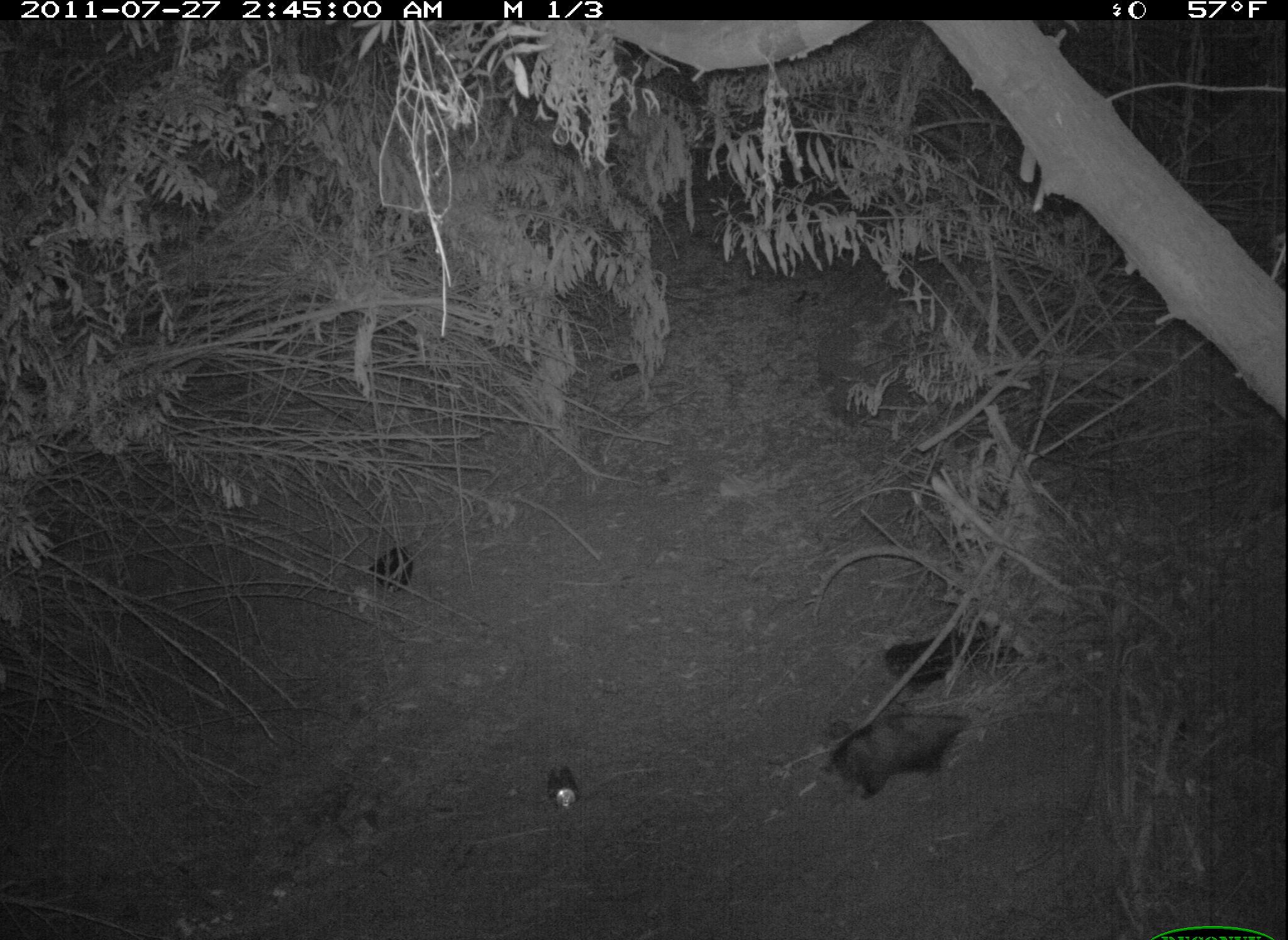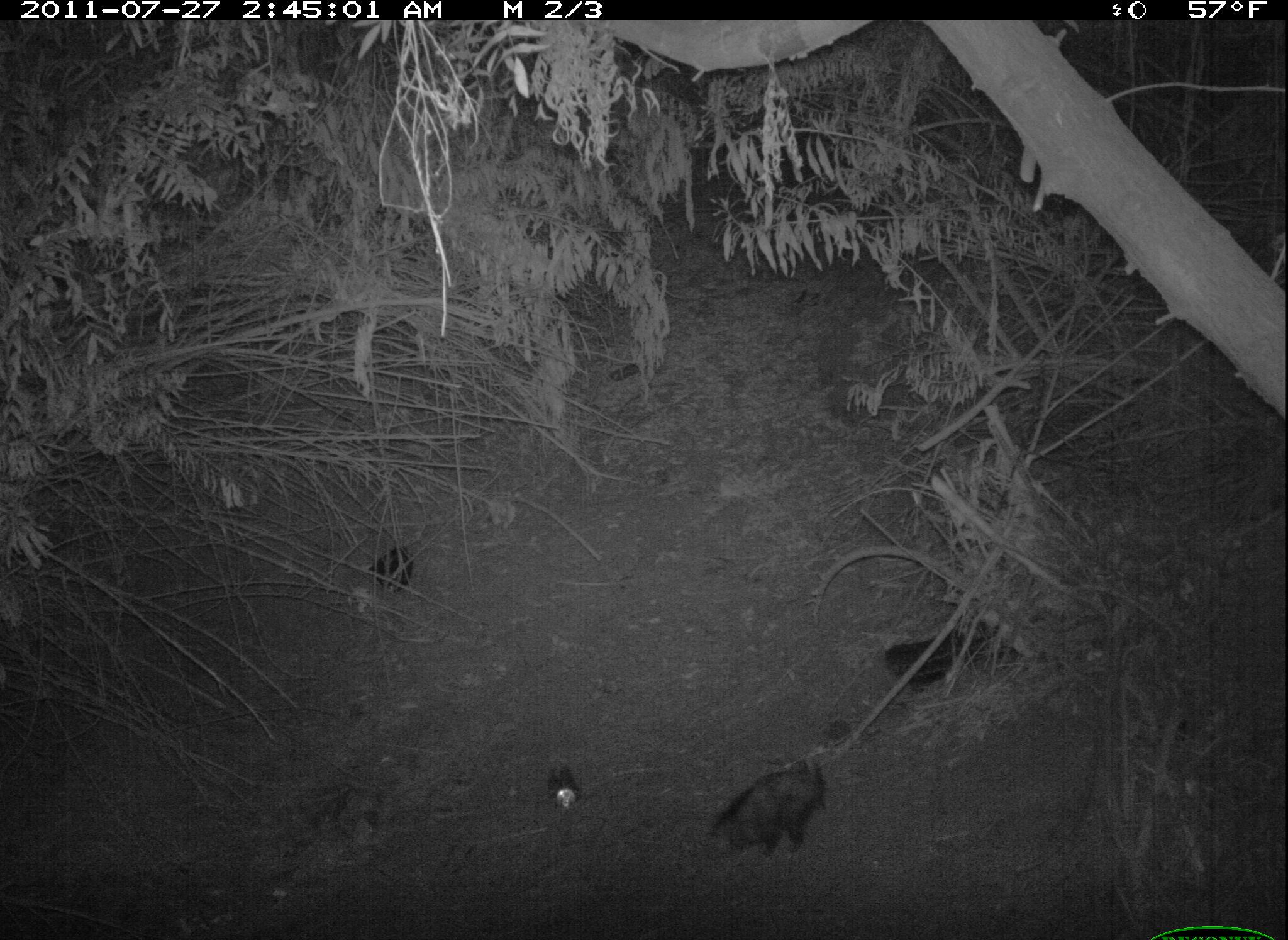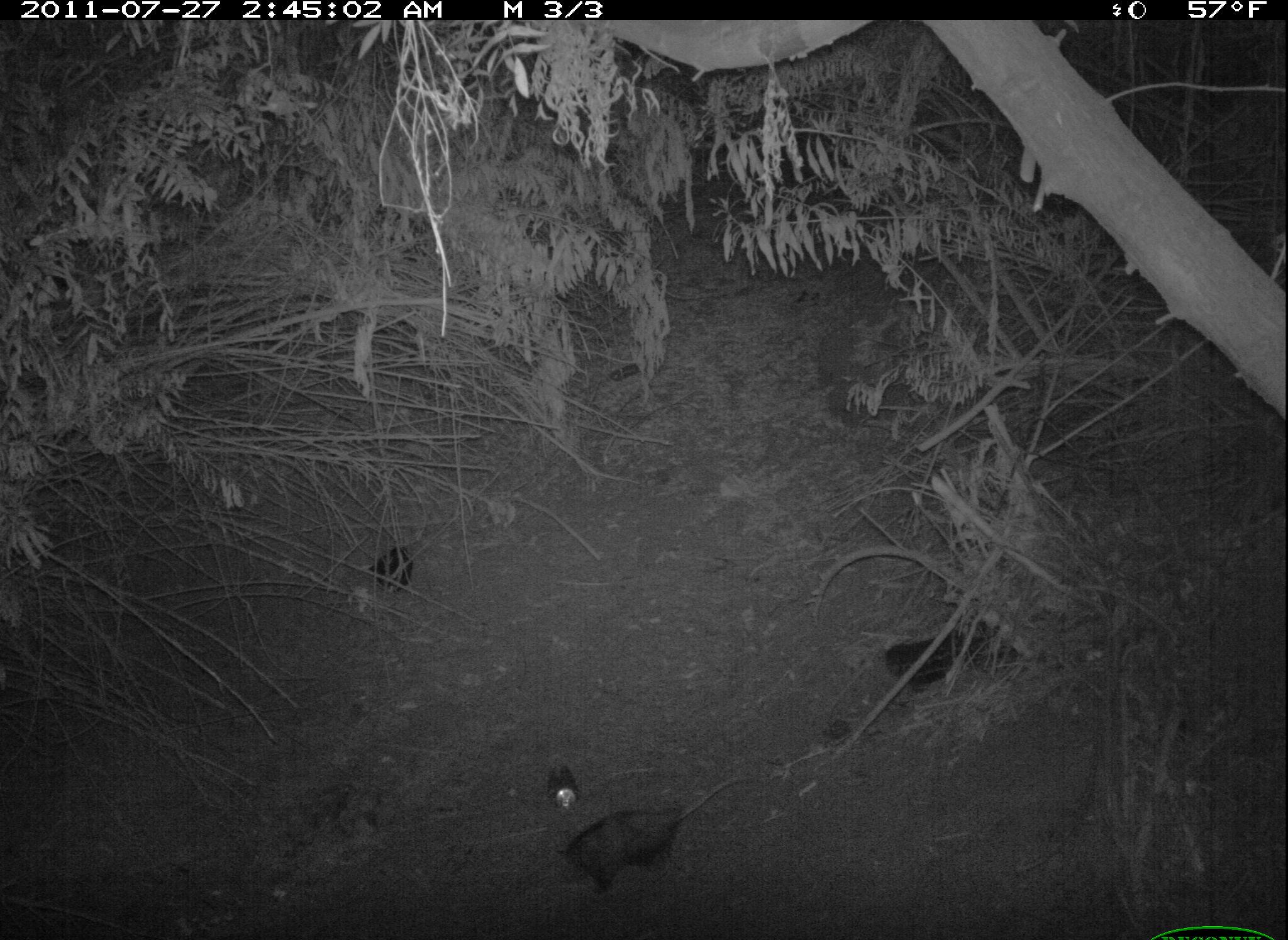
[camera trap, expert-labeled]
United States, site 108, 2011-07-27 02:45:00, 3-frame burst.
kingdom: Animalia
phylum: Chordata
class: Mammalia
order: Didelphimorphia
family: Didelphidae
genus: Didelphis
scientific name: Didelphis virginiana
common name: virginia opossum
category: opossum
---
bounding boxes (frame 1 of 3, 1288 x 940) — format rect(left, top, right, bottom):
opossum: rect(823, 688, 977, 812)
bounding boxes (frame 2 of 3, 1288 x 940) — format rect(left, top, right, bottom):
opossum: rect(692, 731, 847, 876)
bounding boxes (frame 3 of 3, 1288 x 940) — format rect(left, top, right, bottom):
opossum: rect(555, 762, 778, 907)